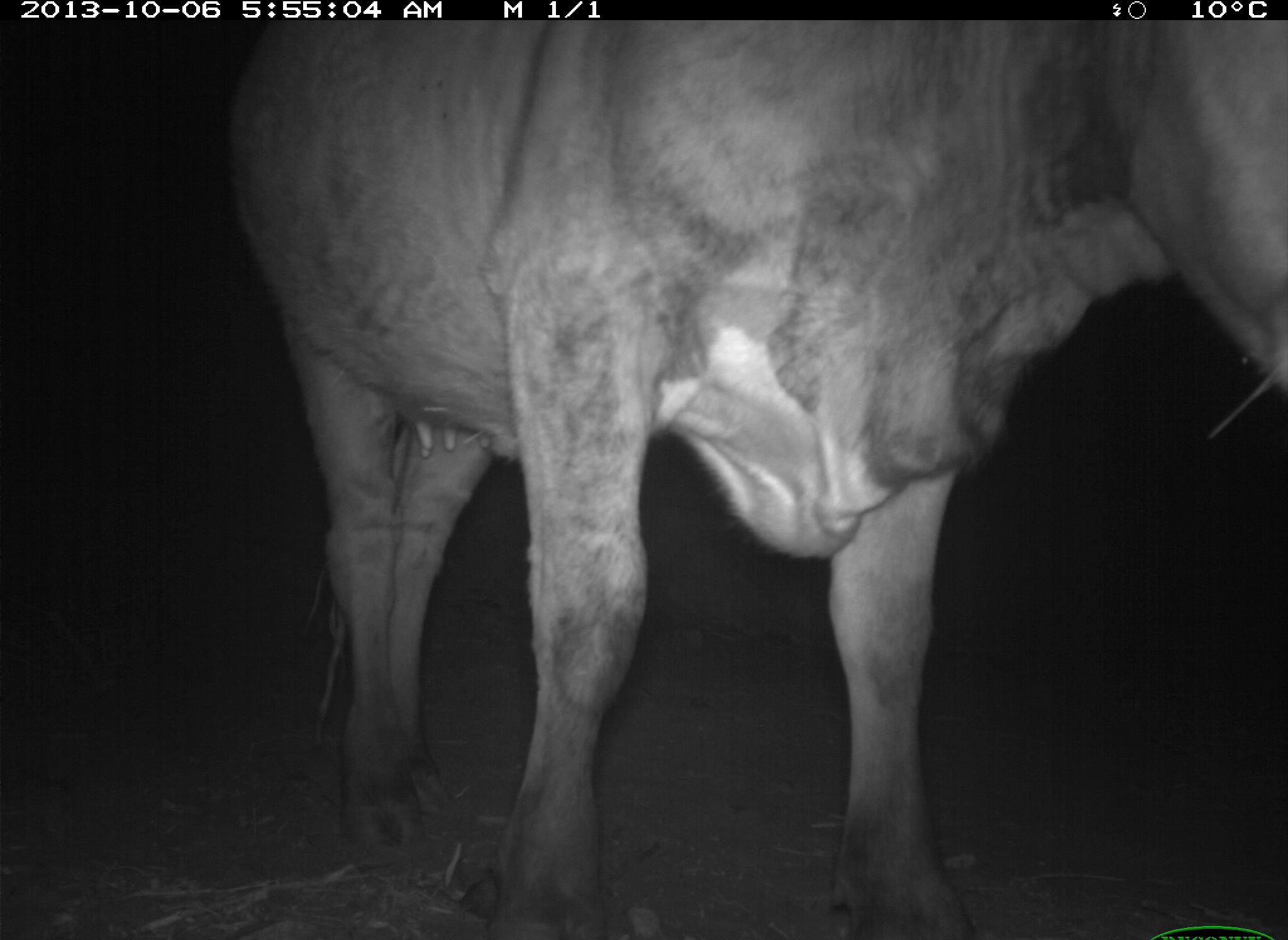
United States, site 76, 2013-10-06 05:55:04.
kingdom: Animalia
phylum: Chordata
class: Mammalia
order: Artiodactyla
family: Bovidae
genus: Bos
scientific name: Bos taurus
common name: cow